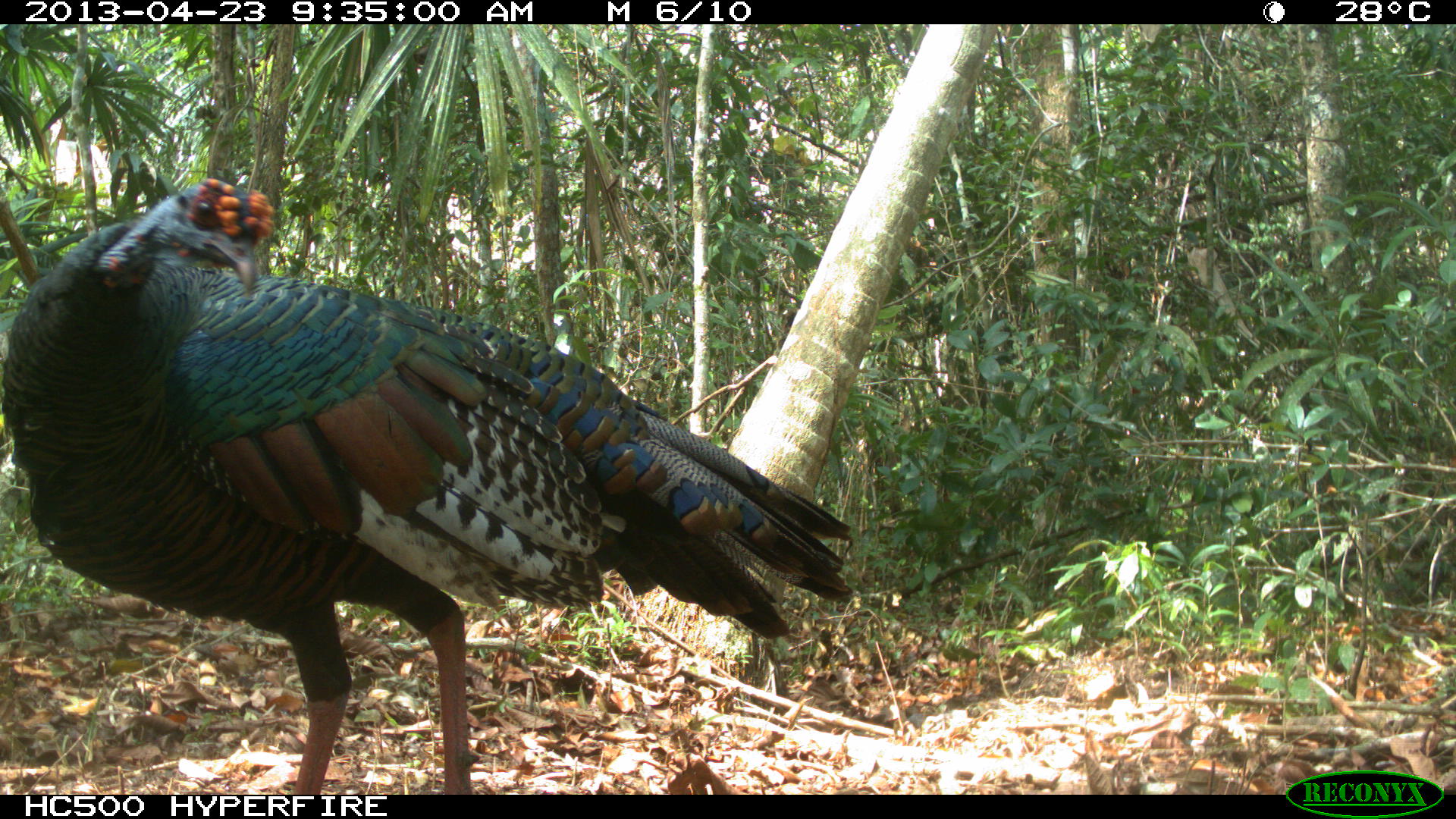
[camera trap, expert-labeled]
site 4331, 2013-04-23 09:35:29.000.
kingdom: Animalia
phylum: Chordata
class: Aves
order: Galliformes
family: Phasianidae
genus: Meleagris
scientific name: Meleagris ocellata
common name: ocellated turkey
Meleagris ocellata (ocellated turkey), count 2.